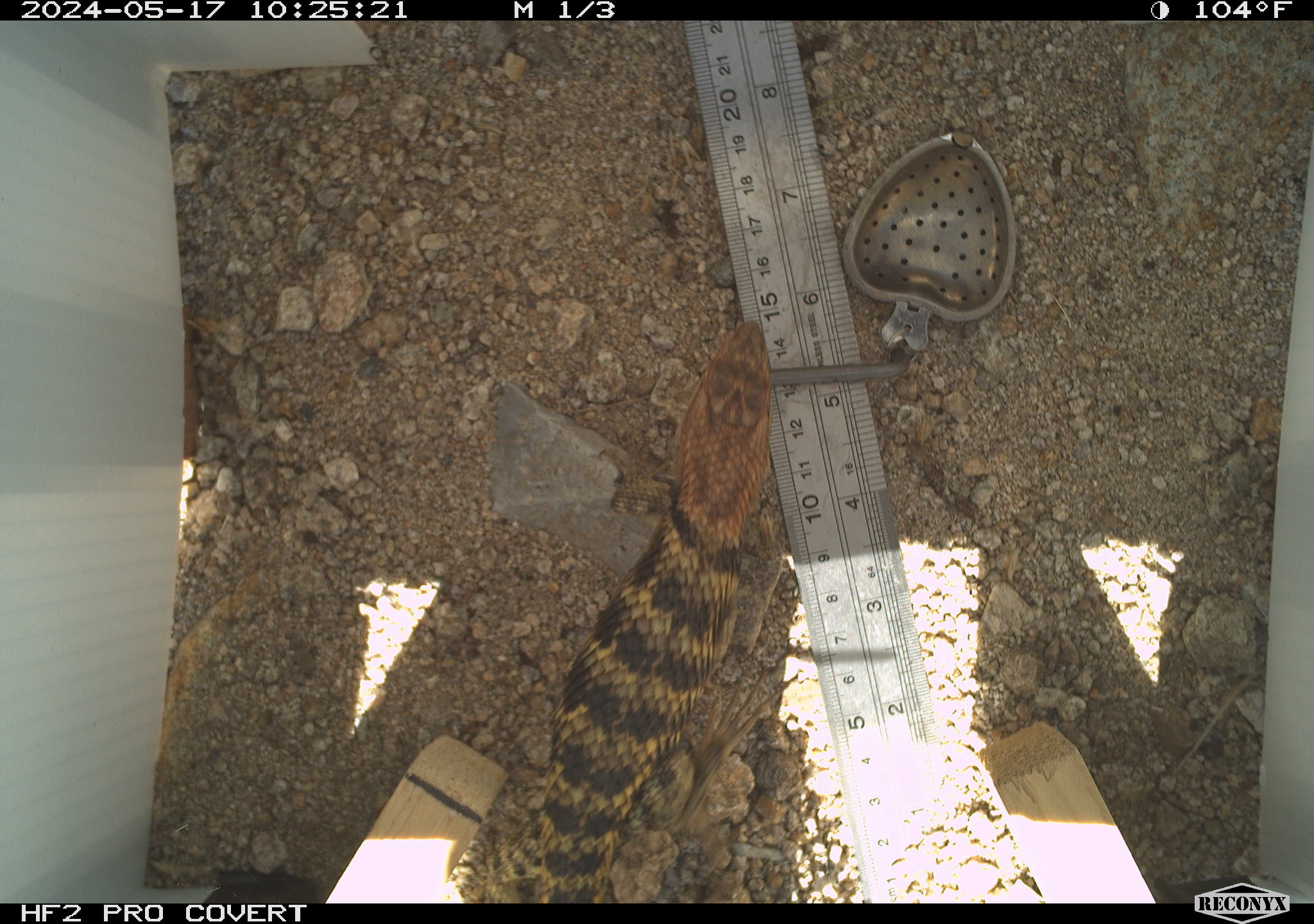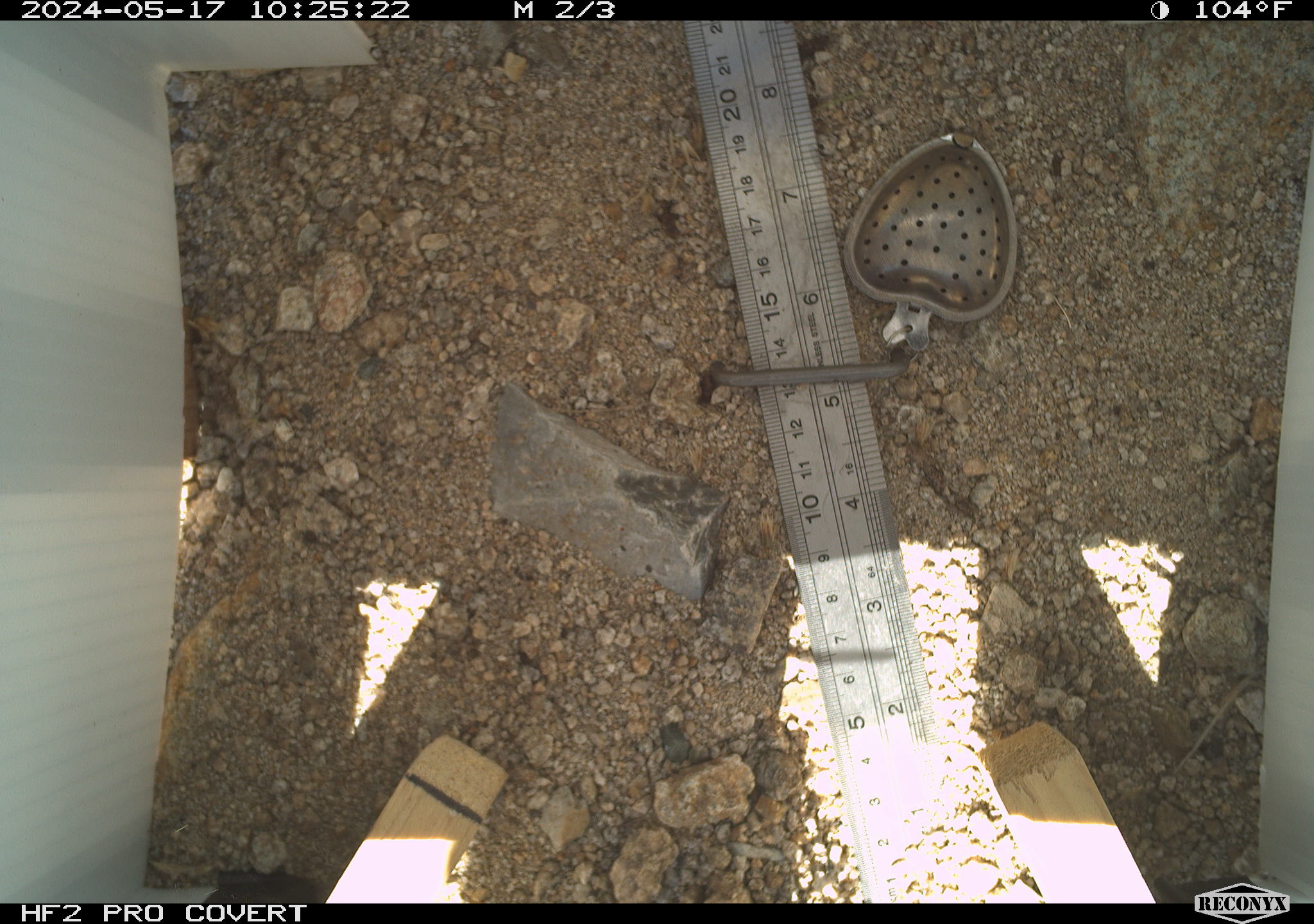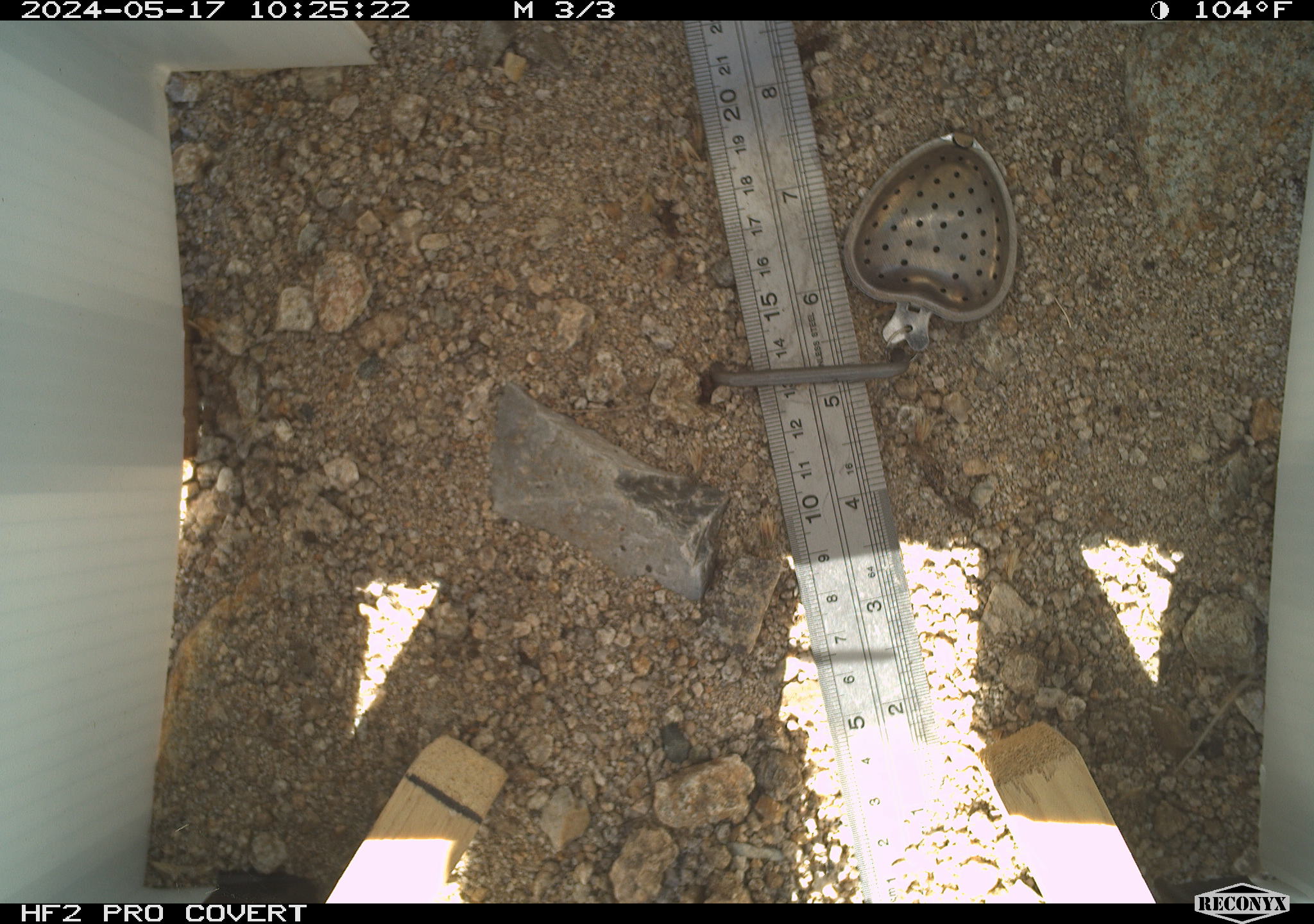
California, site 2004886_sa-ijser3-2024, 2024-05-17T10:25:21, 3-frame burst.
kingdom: Animalia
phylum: Chordata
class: Reptilia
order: Squamata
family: Phrynosomatidae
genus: Sceloporus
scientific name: Sceloporus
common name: spiny lizards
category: sceloporus species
Sceloporus species (spiny lizards) (Sceloporus).